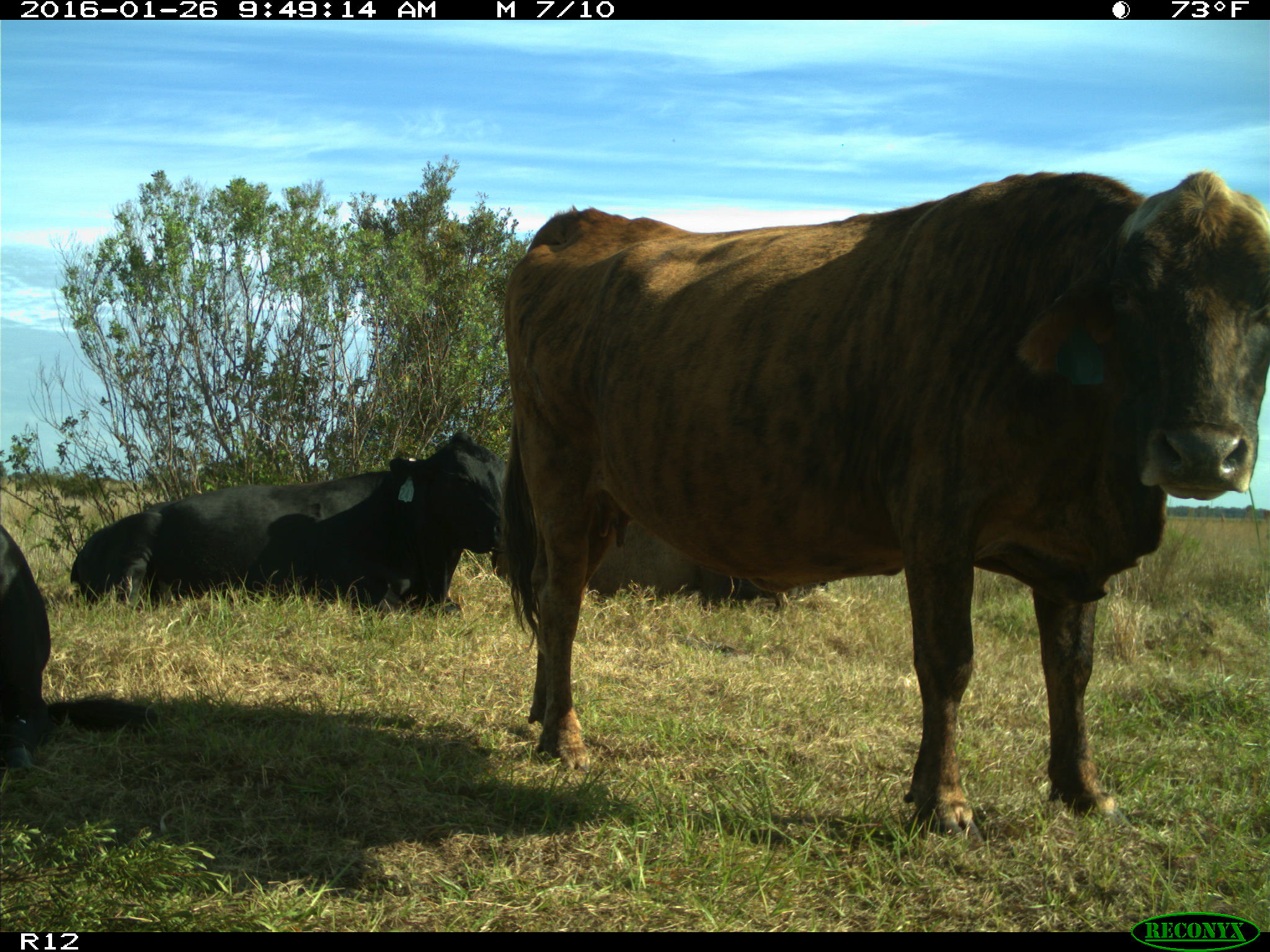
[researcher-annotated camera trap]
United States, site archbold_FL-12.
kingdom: Animalia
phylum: Chordata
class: Mammalia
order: Artiodactyla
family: Bovidae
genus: Bos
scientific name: Bos taurus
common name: domestic cow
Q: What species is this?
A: Bos taurus (domestic cow).